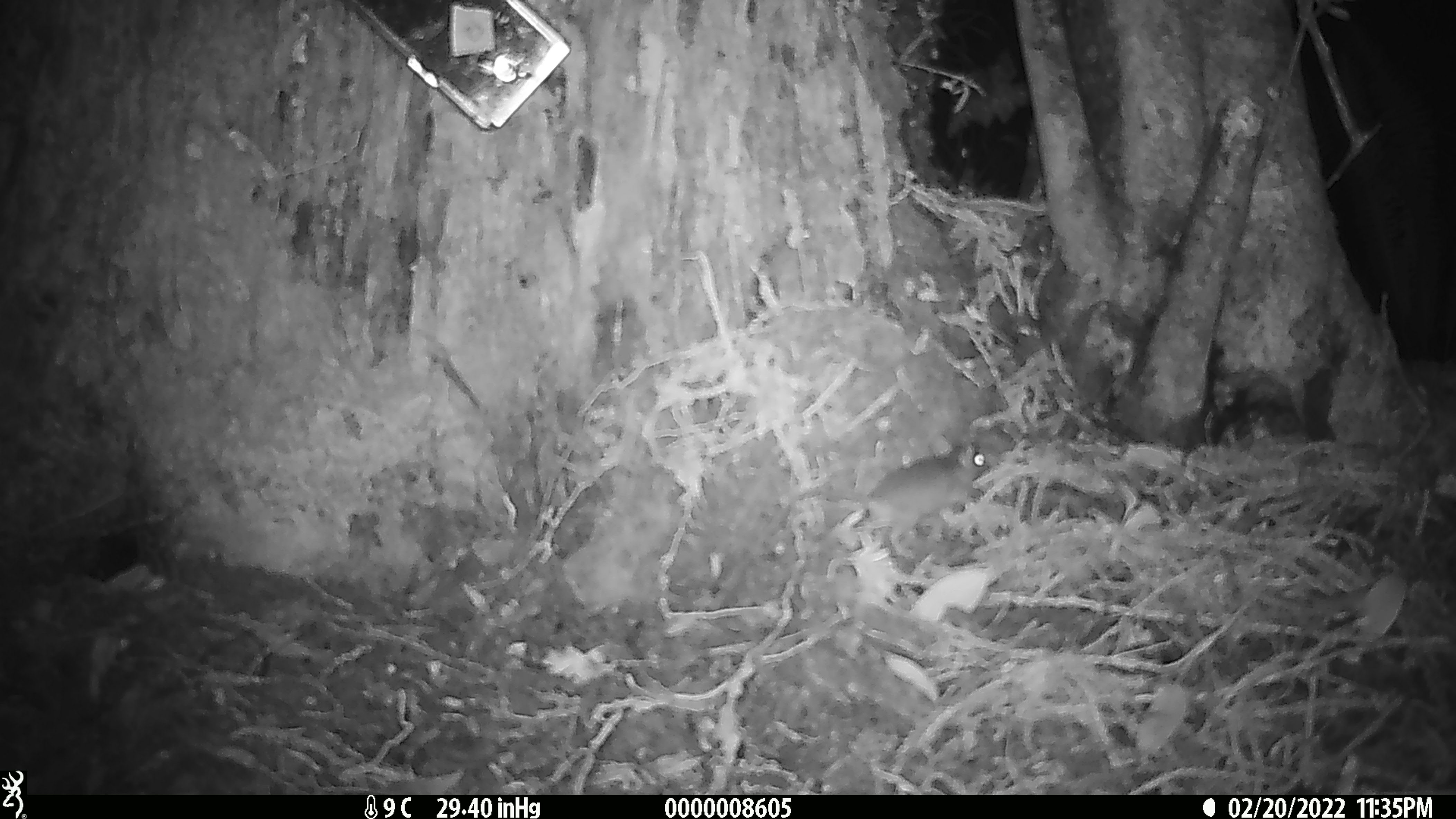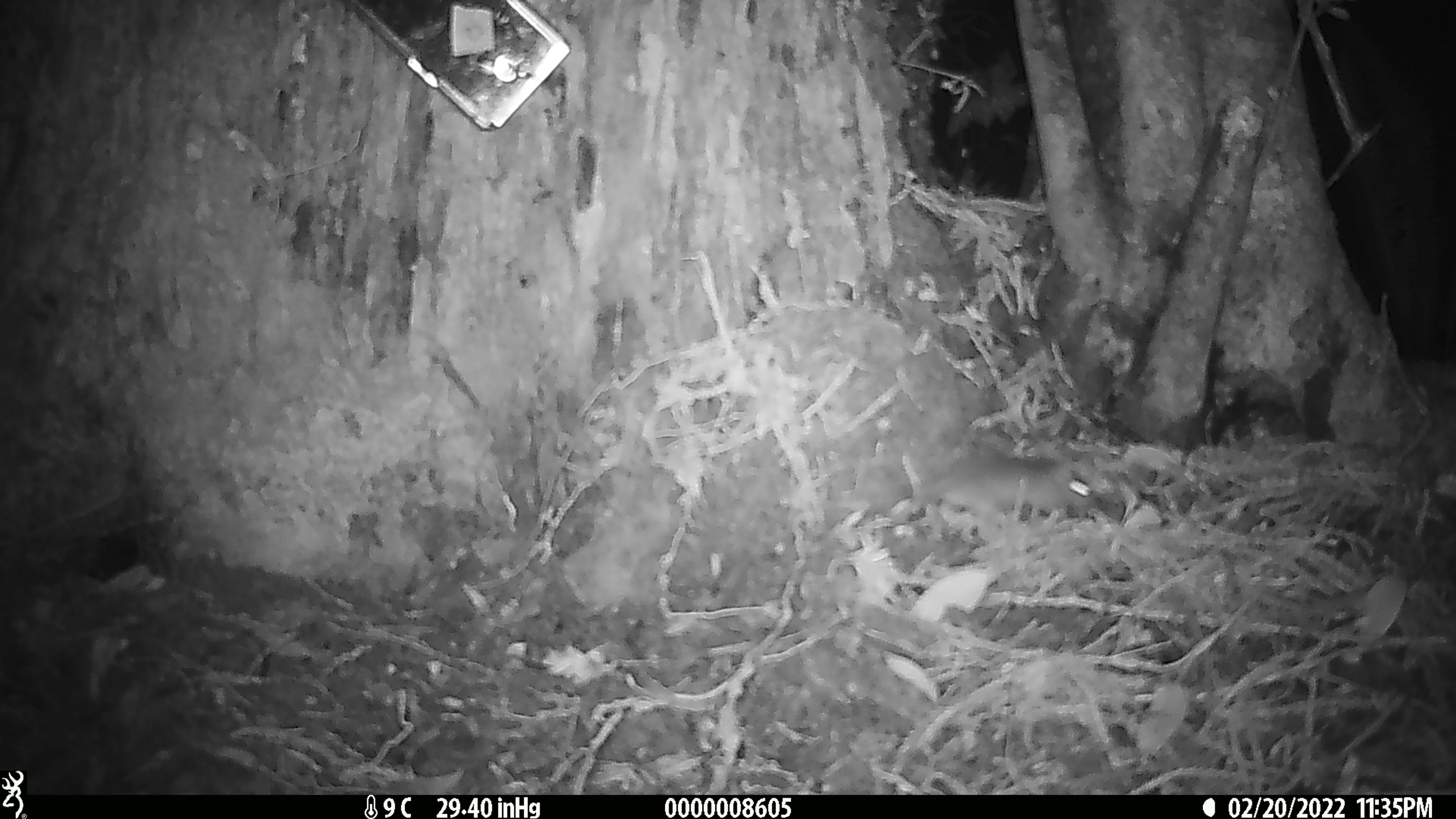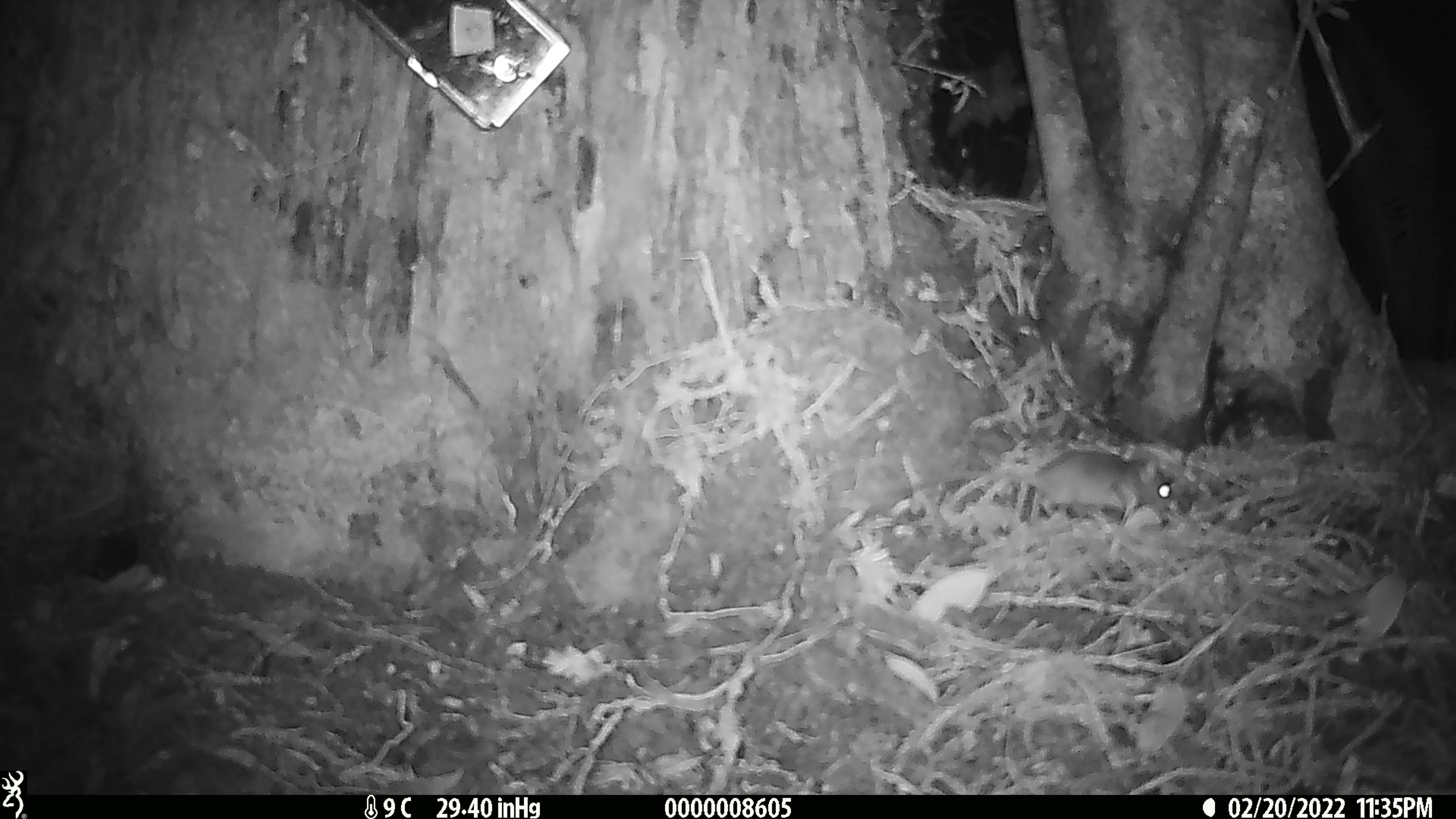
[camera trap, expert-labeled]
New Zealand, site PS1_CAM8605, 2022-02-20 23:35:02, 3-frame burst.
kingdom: Animalia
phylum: Chordata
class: Mammalia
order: Rodentia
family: Muridae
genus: Mus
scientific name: Mus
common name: mouse